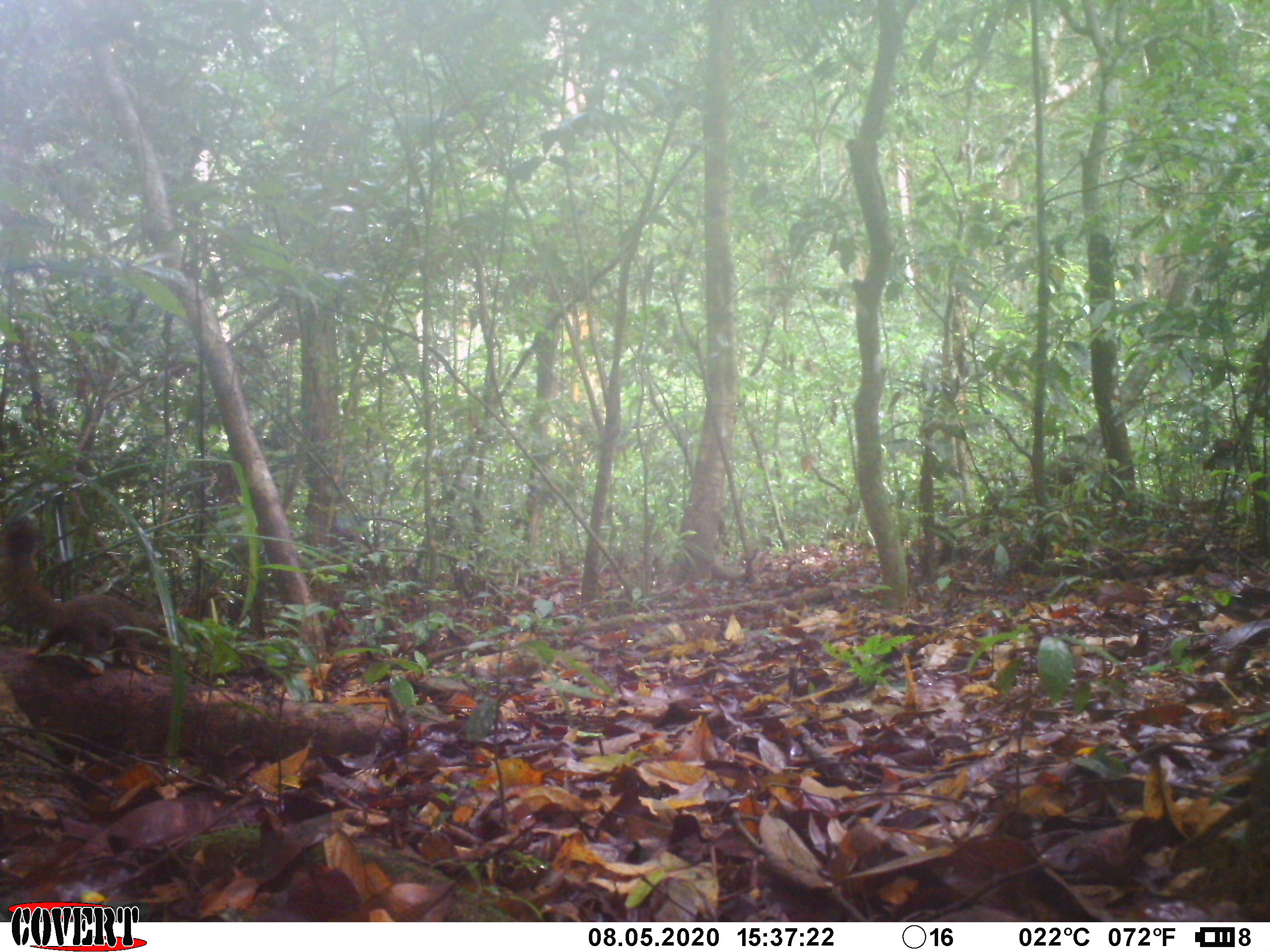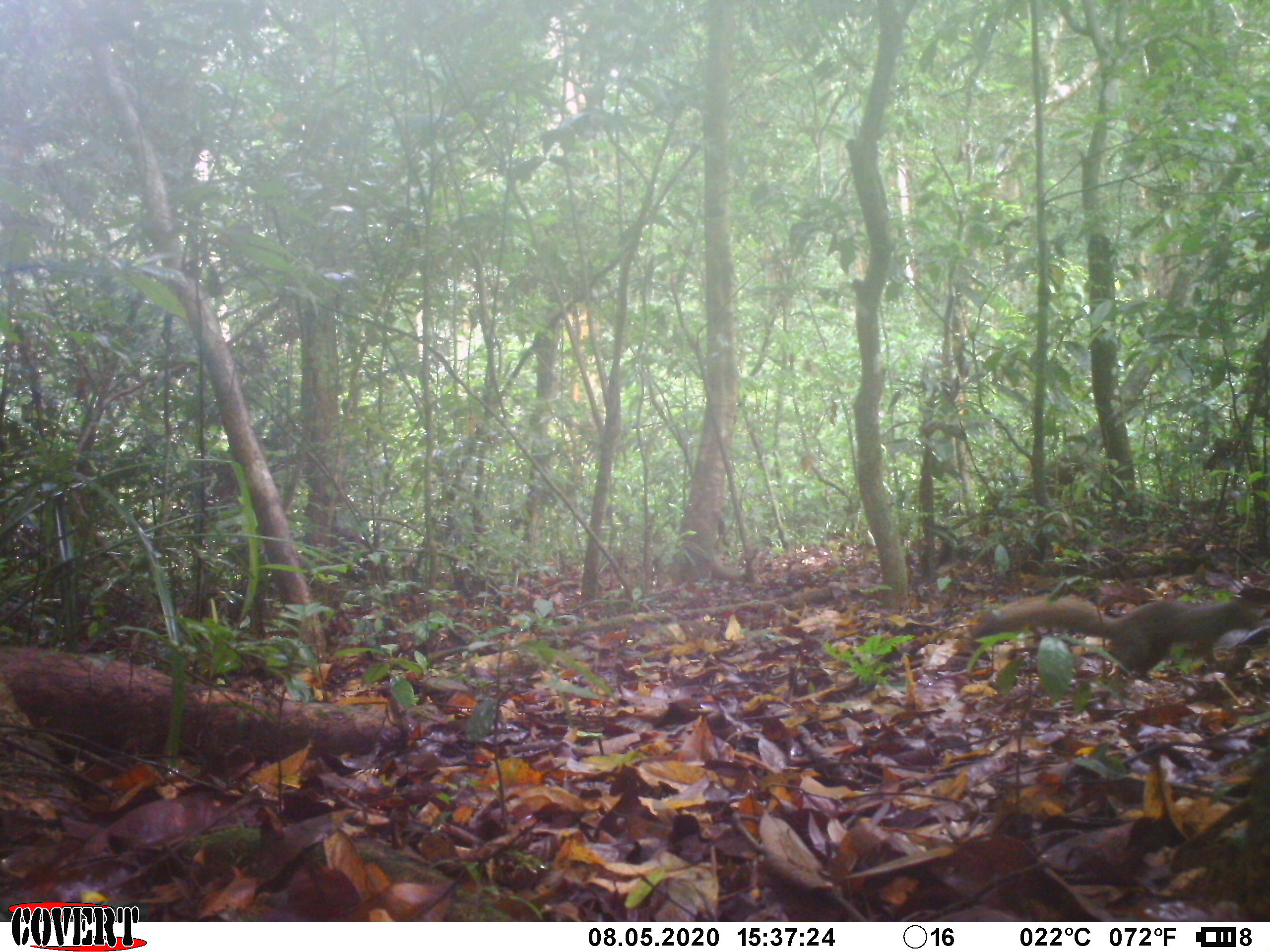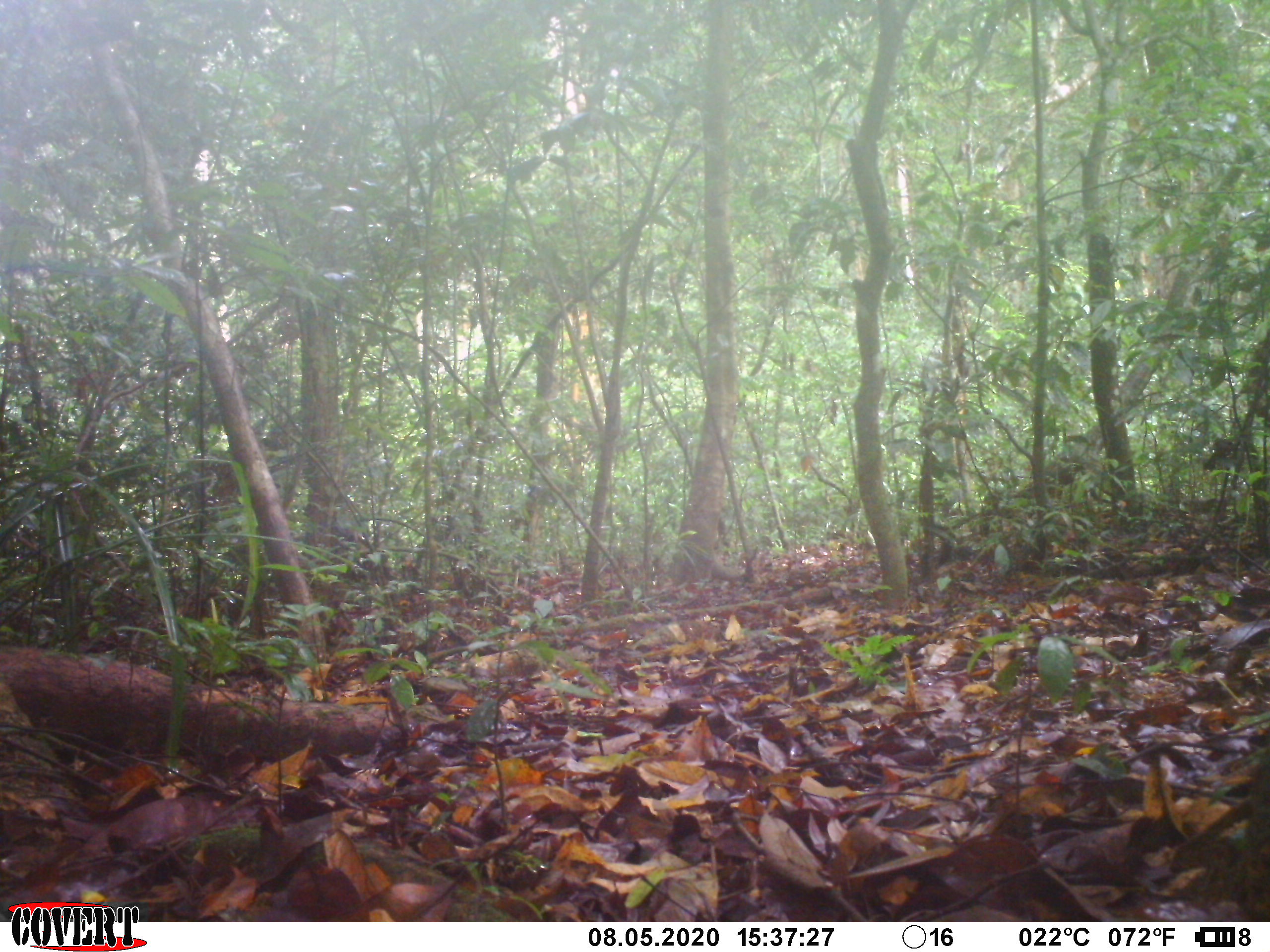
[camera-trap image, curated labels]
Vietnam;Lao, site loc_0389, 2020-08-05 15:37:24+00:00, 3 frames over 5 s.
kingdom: Animalia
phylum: Chordata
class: Mammalia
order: Rodentia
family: Sciuridae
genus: Callosciurus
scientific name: Callosciurus erythraeus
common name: pallas's squirrel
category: pallass squirrel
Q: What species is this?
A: Pallass squirrel (pallas's squirrel) (Callosciurus erythraeus).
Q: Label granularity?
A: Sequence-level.